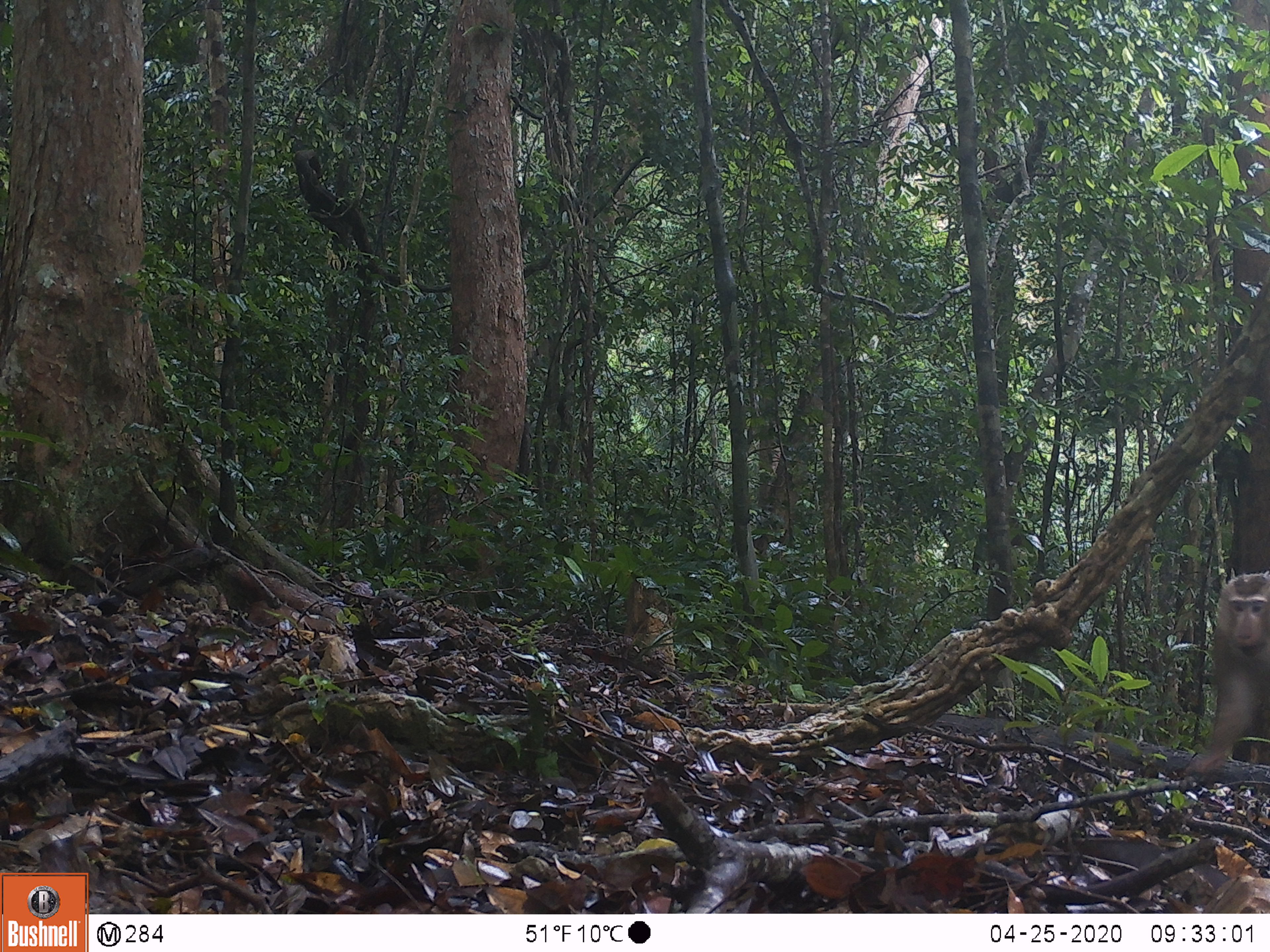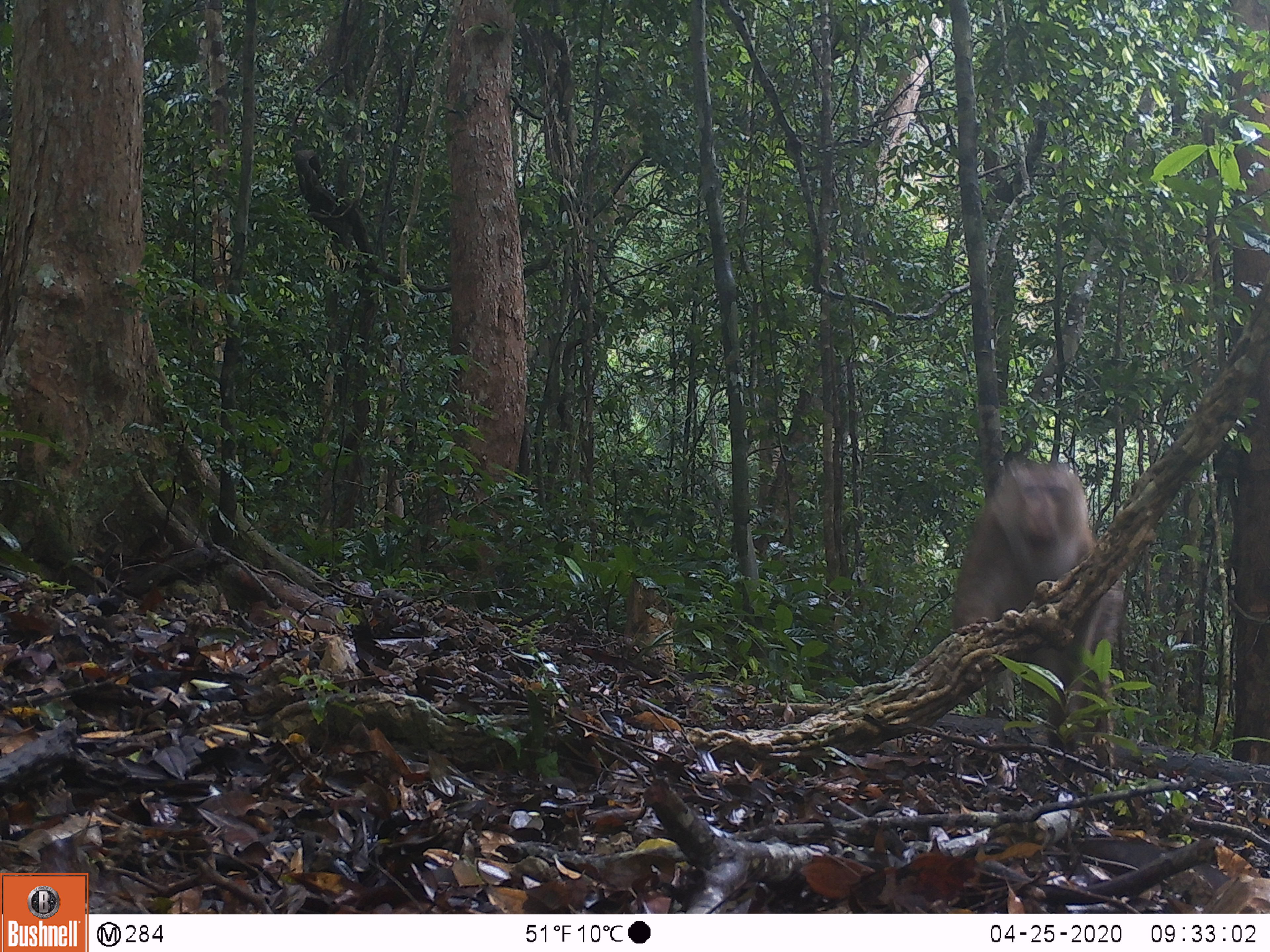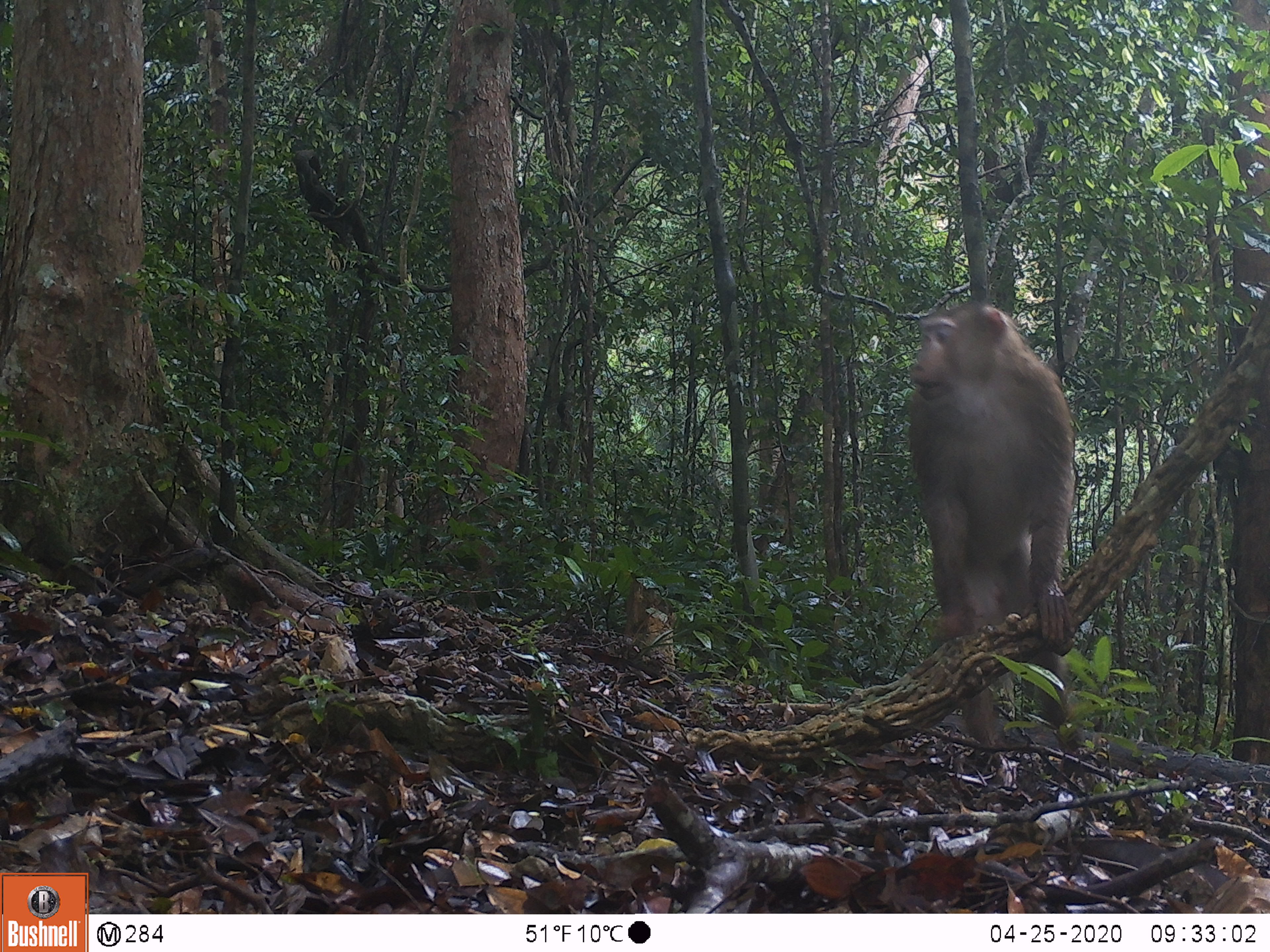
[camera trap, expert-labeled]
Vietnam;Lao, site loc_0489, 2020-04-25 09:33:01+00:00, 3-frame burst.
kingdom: Animalia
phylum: Chordata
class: Mammalia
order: Primates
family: Cercopithecidae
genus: Macaca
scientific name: Macaca nemestrina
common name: pig-tailed macaque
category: pig tailed macaque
Pig tailed macaque (pig-tailed macaque) (Macaca nemestrina). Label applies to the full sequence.